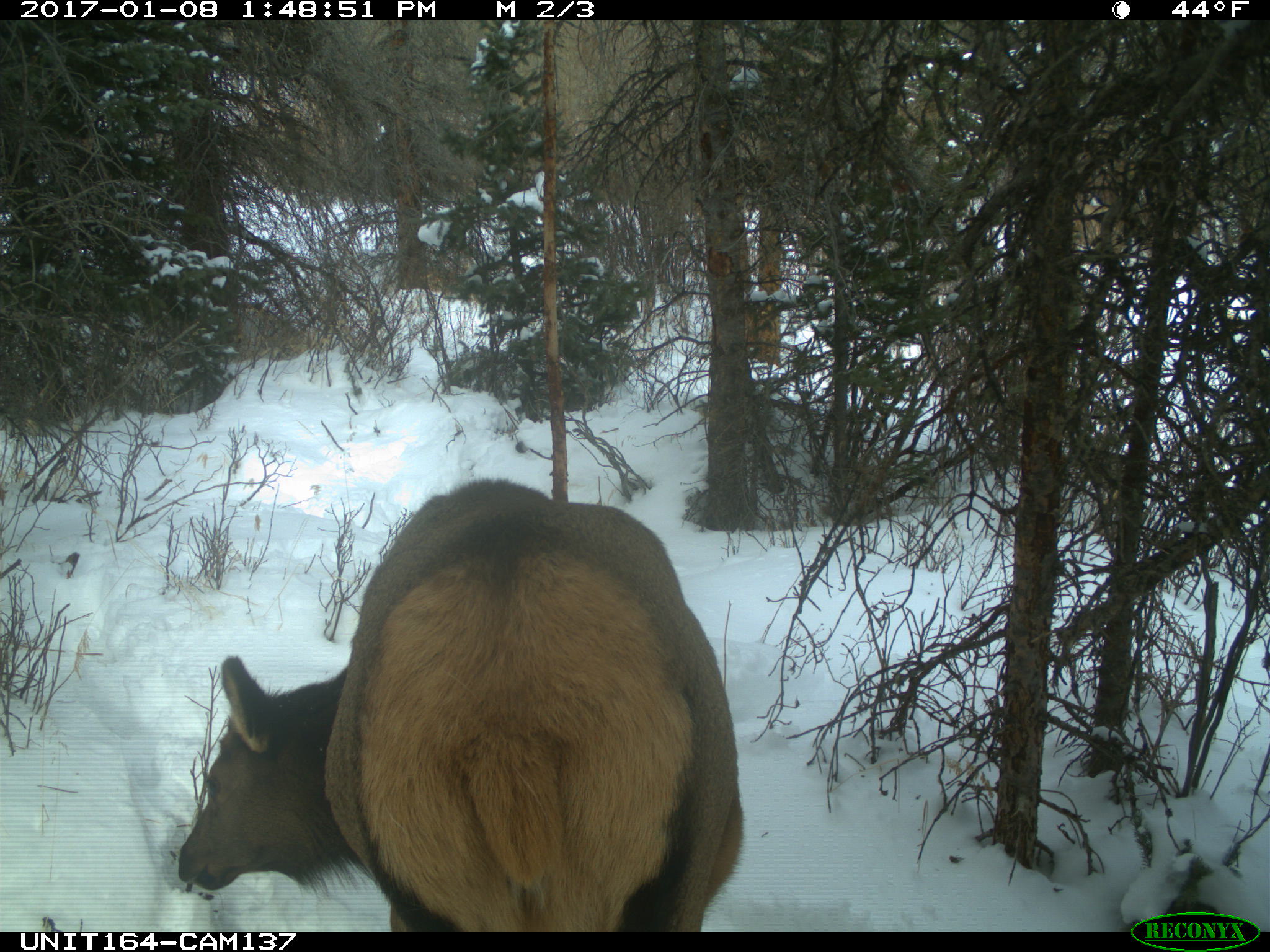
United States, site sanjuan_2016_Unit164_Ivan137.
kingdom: Animalia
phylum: Chordata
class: Mammalia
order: Artiodactyla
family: Cervidae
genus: Cervus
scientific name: Cervus elaphus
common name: red deer